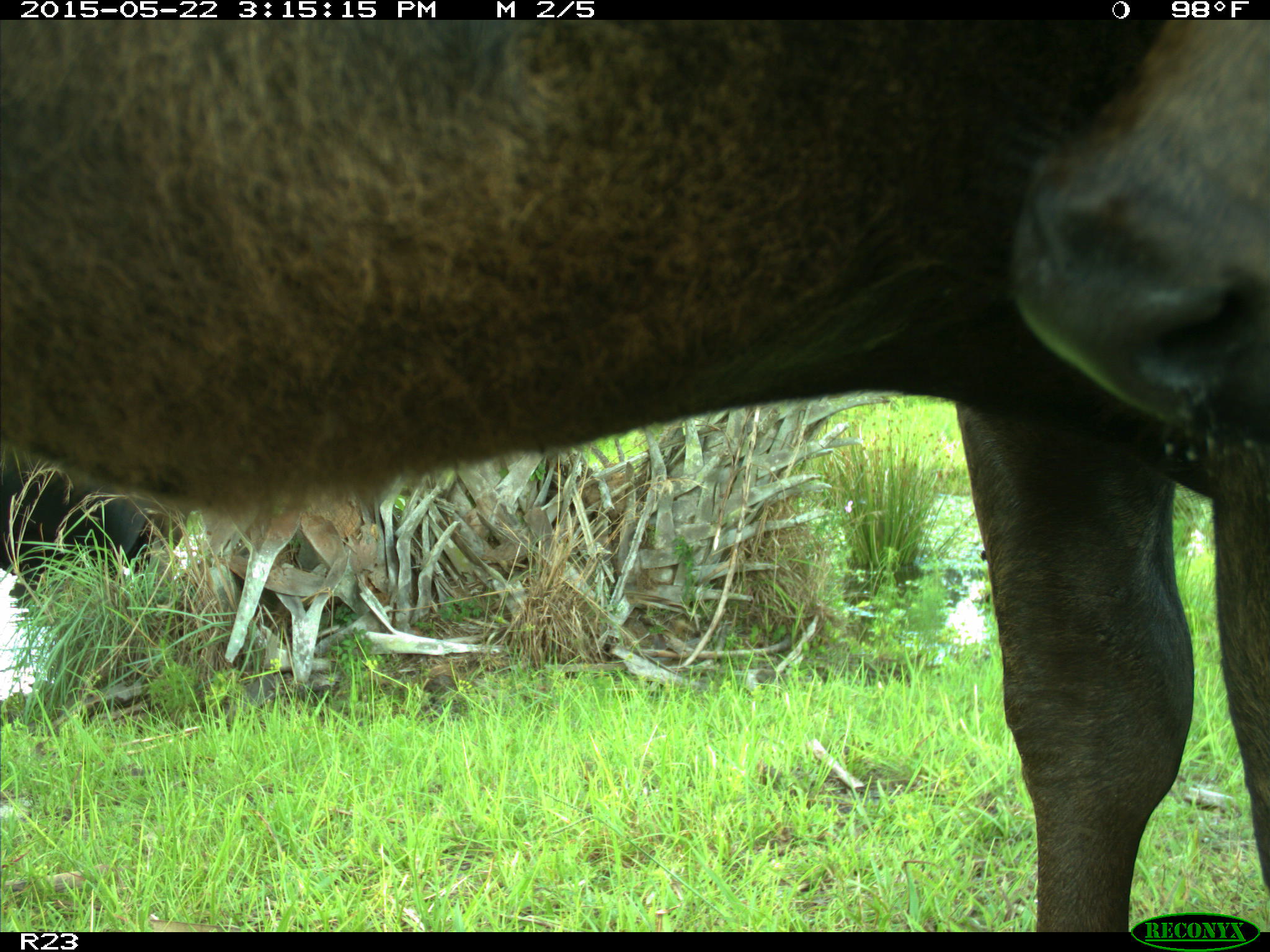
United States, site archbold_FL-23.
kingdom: Animalia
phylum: Chordata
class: Mammalia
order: Artiodactyla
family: Bovidae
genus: Bos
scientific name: Bos taurus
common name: domestic cow